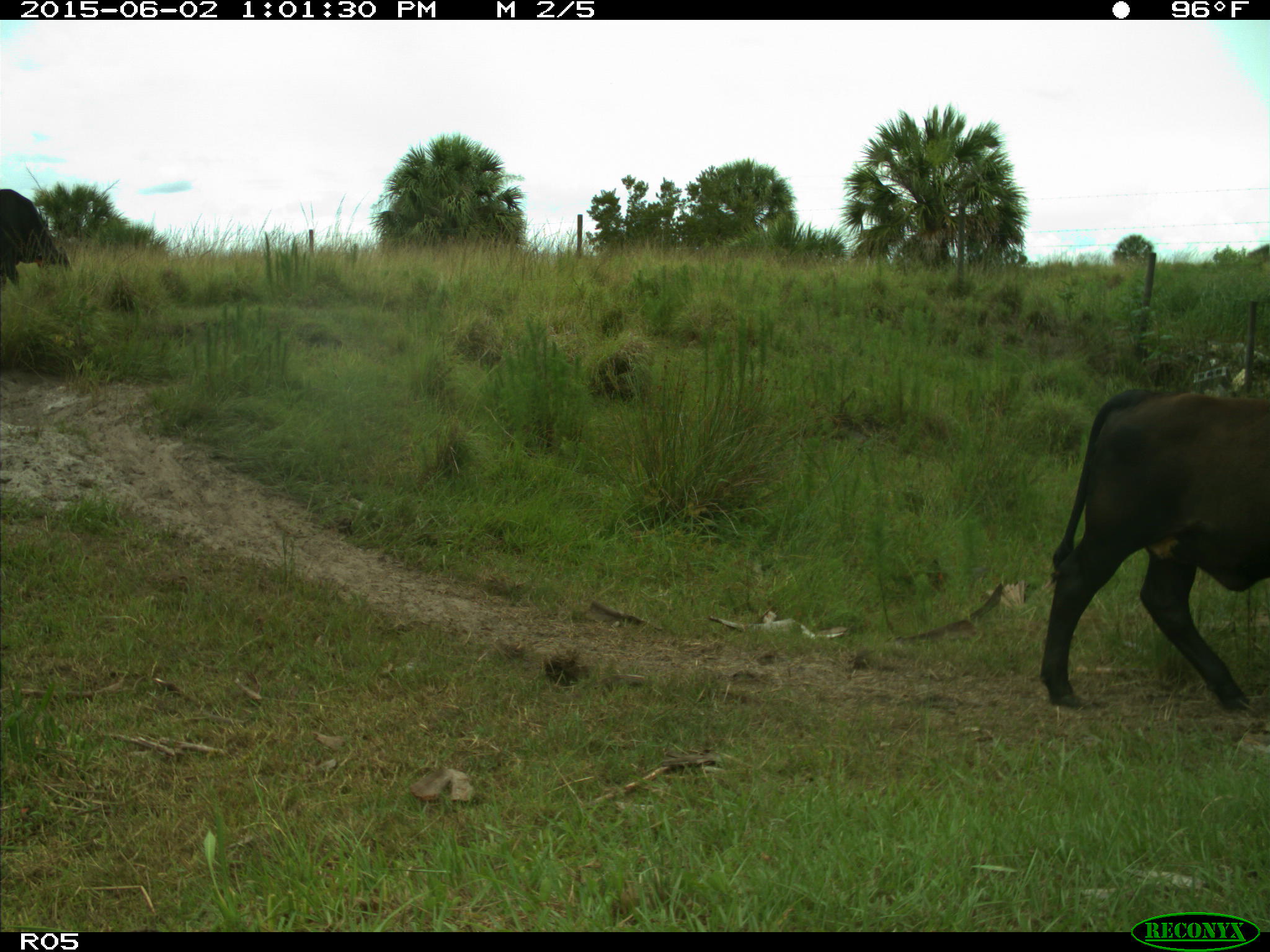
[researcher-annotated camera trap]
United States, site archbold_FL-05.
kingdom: Animalia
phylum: Chordata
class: Mammalia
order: Artiodactyla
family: Bovidae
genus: Bos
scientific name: Bos taurus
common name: domestic cow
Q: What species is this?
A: Bos taurus (domestic cow).